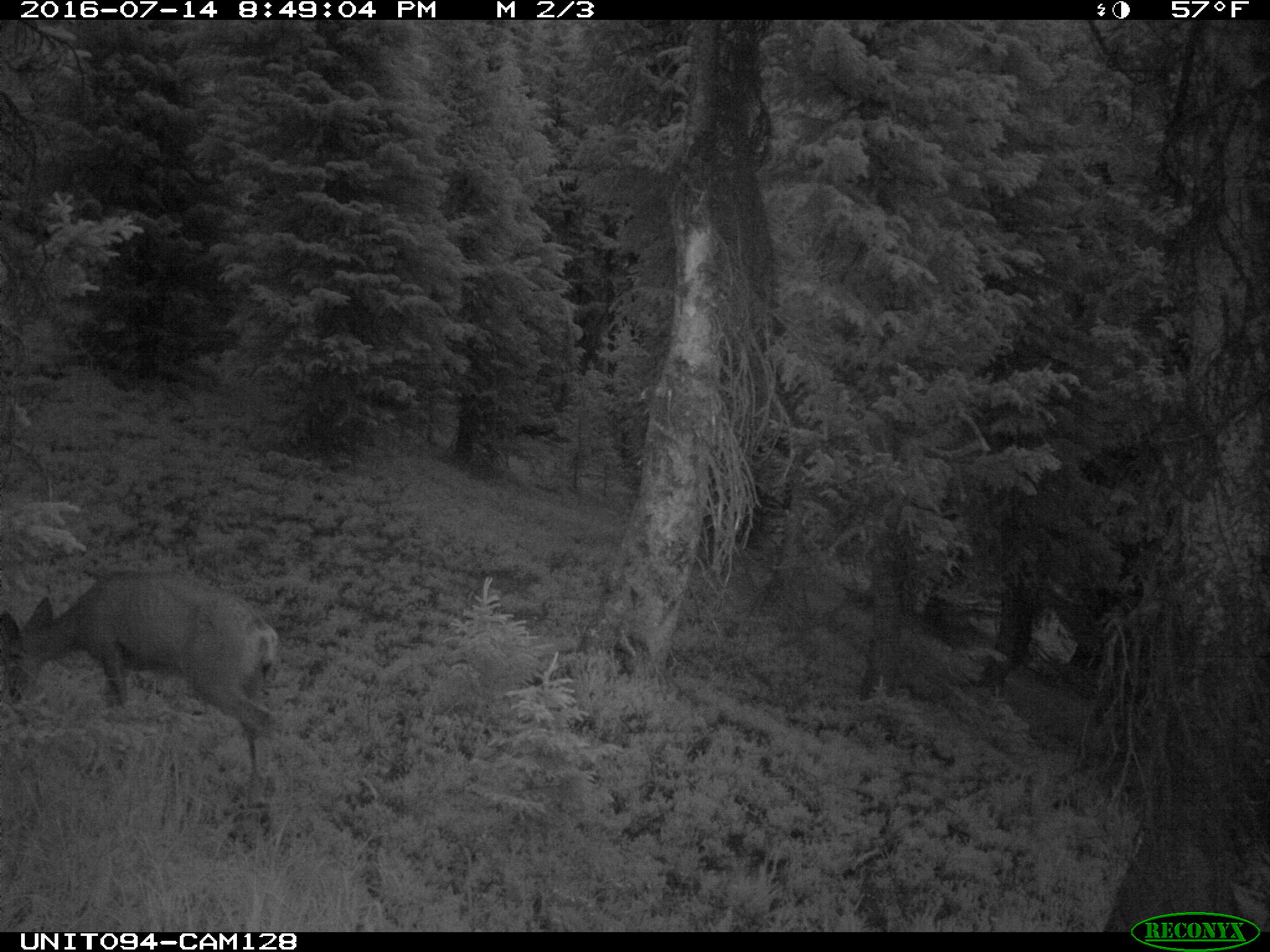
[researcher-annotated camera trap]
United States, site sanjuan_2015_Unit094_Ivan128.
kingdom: Animalia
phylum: Chordata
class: Mammalia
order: Artiodactyla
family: Cervidae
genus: Odocoileus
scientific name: Odocoileus hemionus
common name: mule deer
Odocoileus hemionus (mule deer).